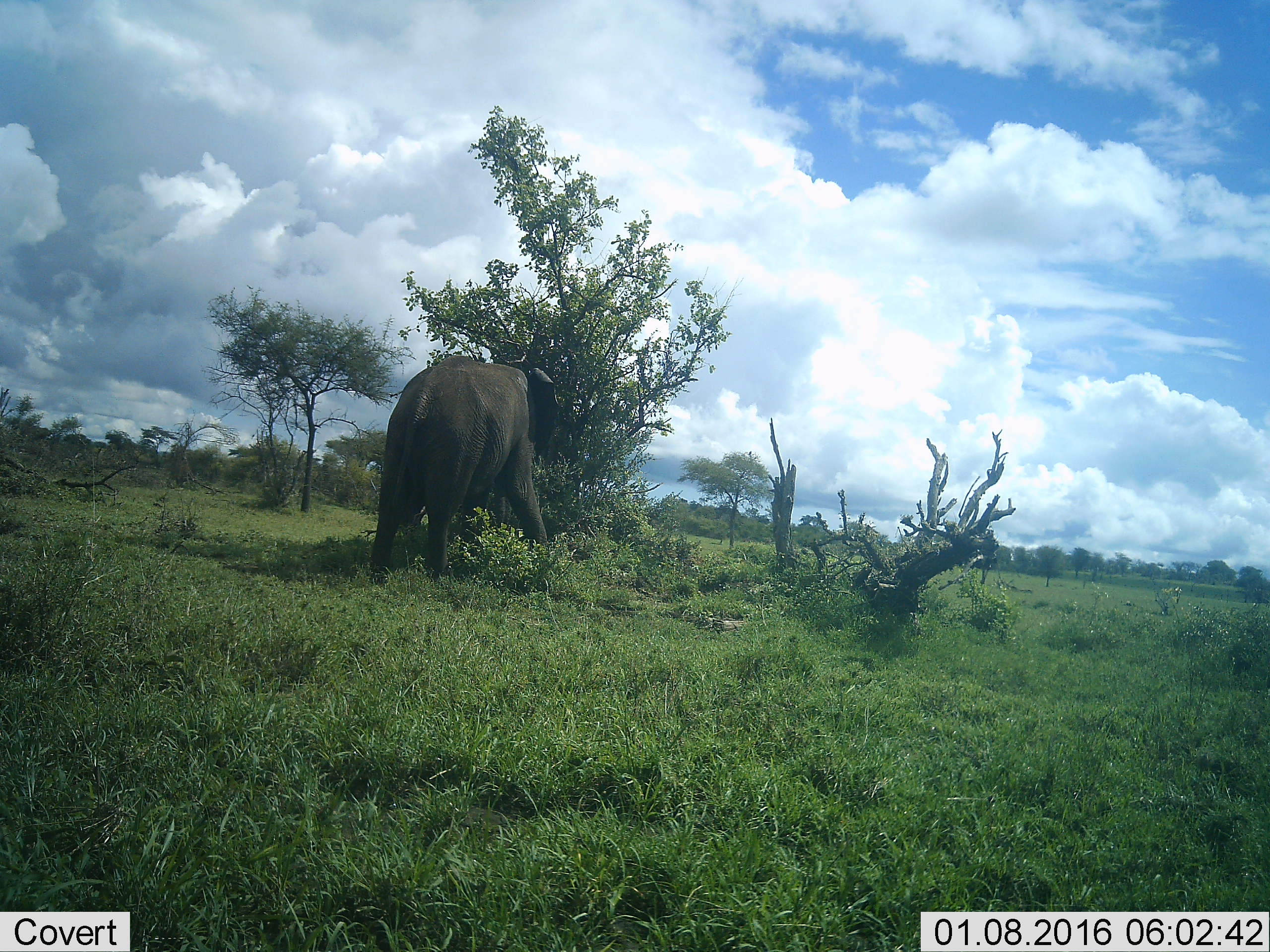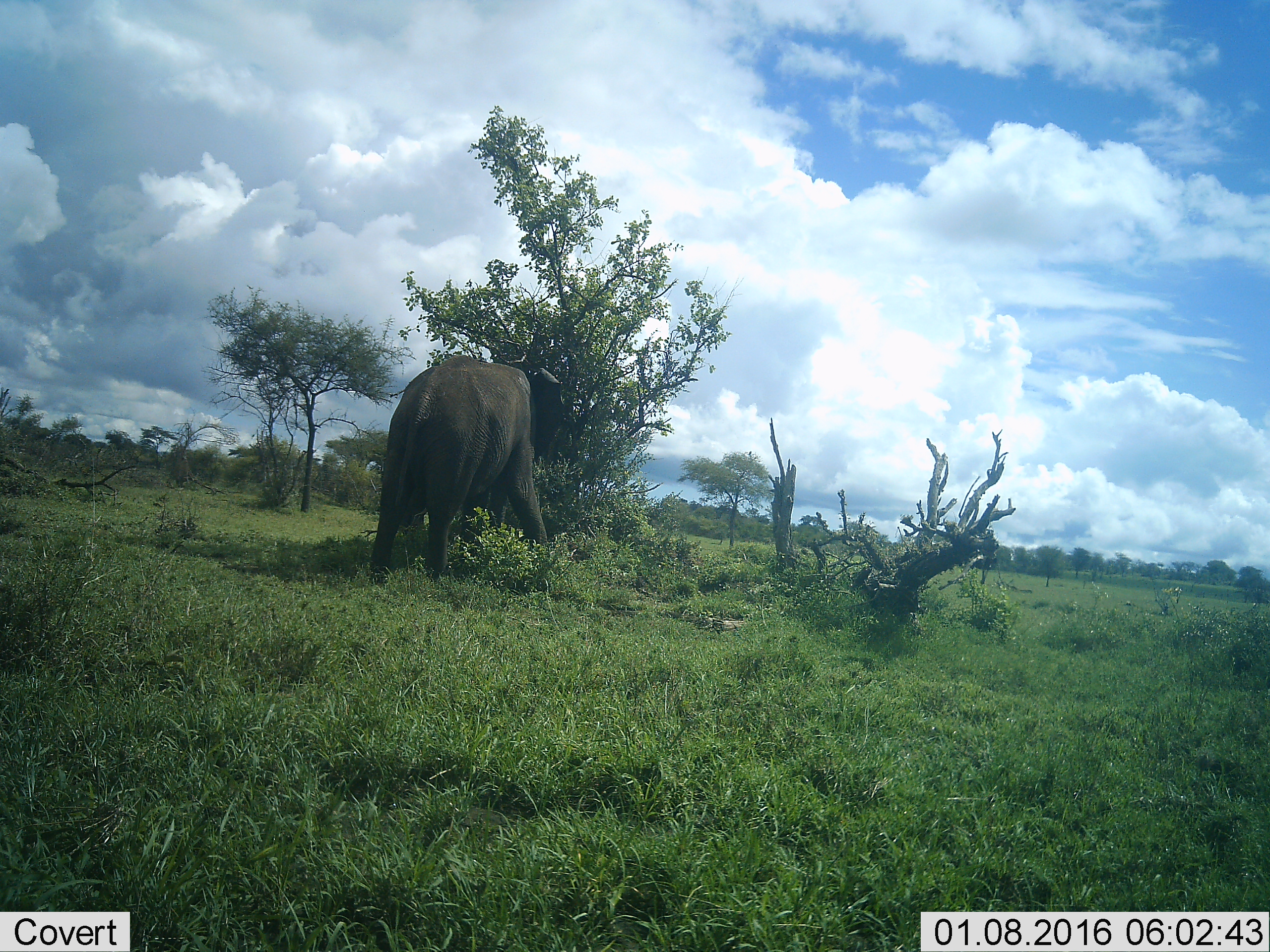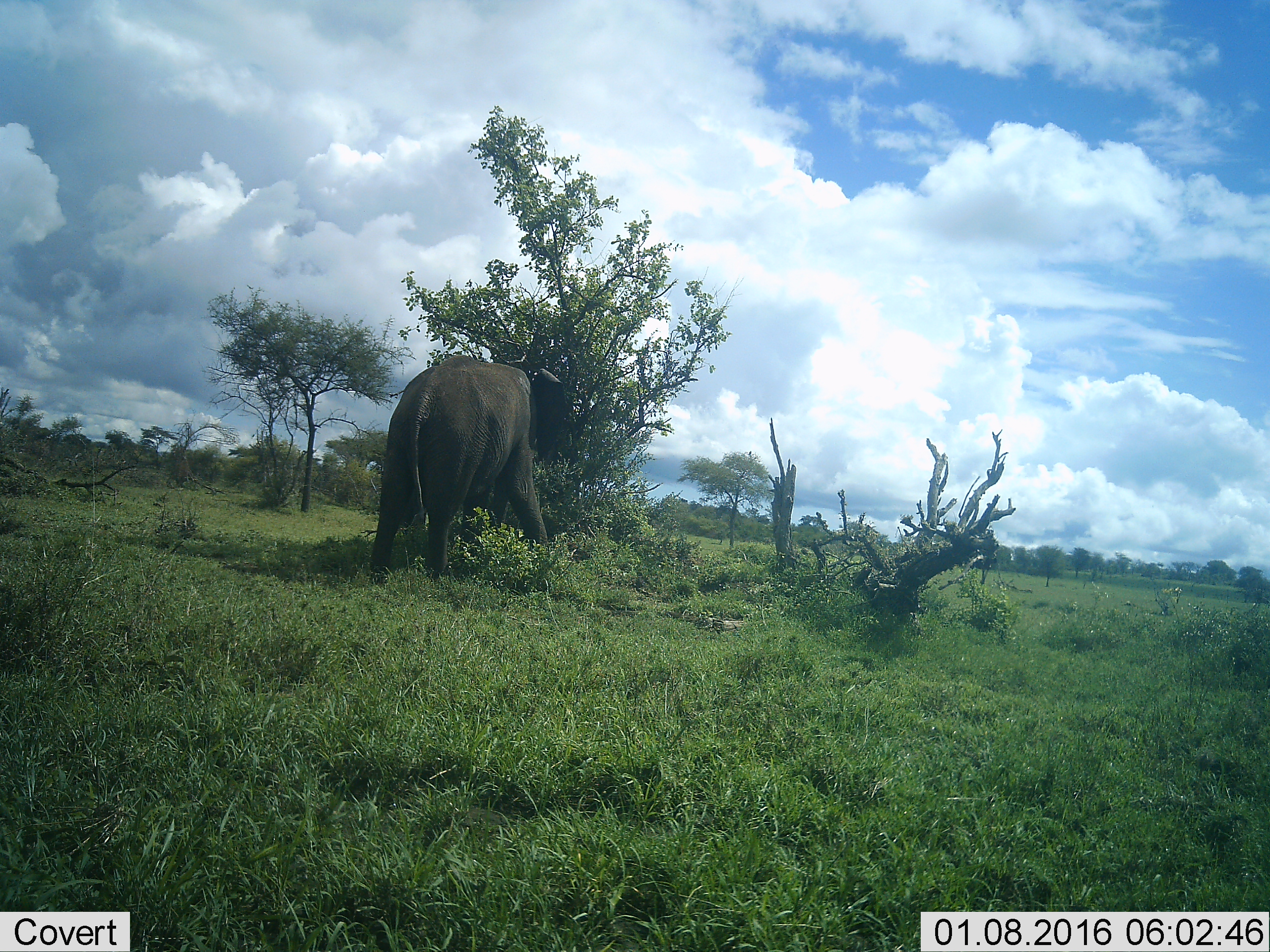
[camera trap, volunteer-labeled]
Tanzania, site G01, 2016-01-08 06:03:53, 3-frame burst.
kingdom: Animalia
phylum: Chordata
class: Mammalia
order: Proboscidea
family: Elephantidae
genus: Loxodonta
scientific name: Loxodonta africana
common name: african bush elephant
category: elephant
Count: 1.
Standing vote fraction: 39%.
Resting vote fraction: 0%.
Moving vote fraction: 11%.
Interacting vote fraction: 6%.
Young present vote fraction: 0%.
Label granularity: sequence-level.